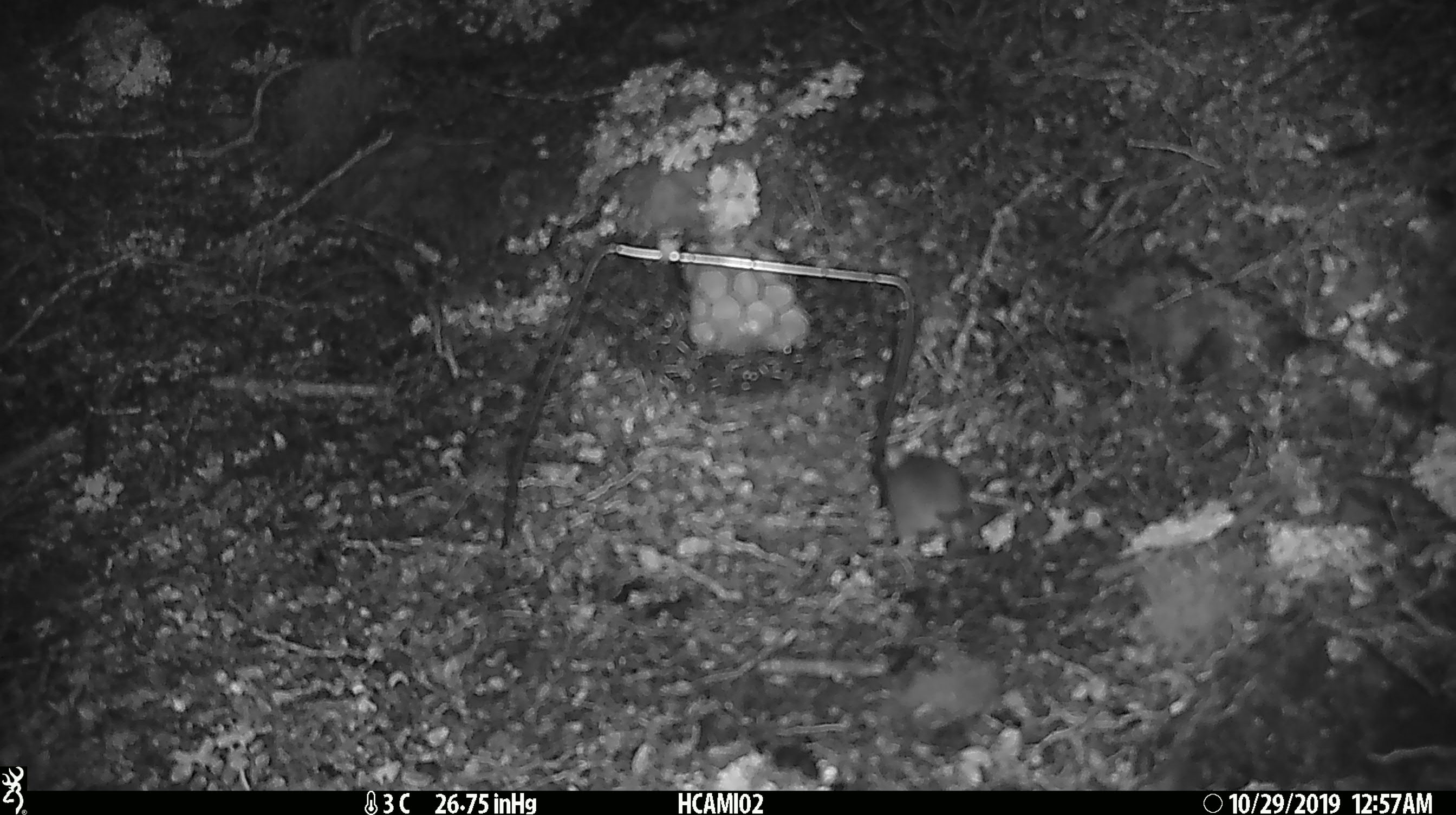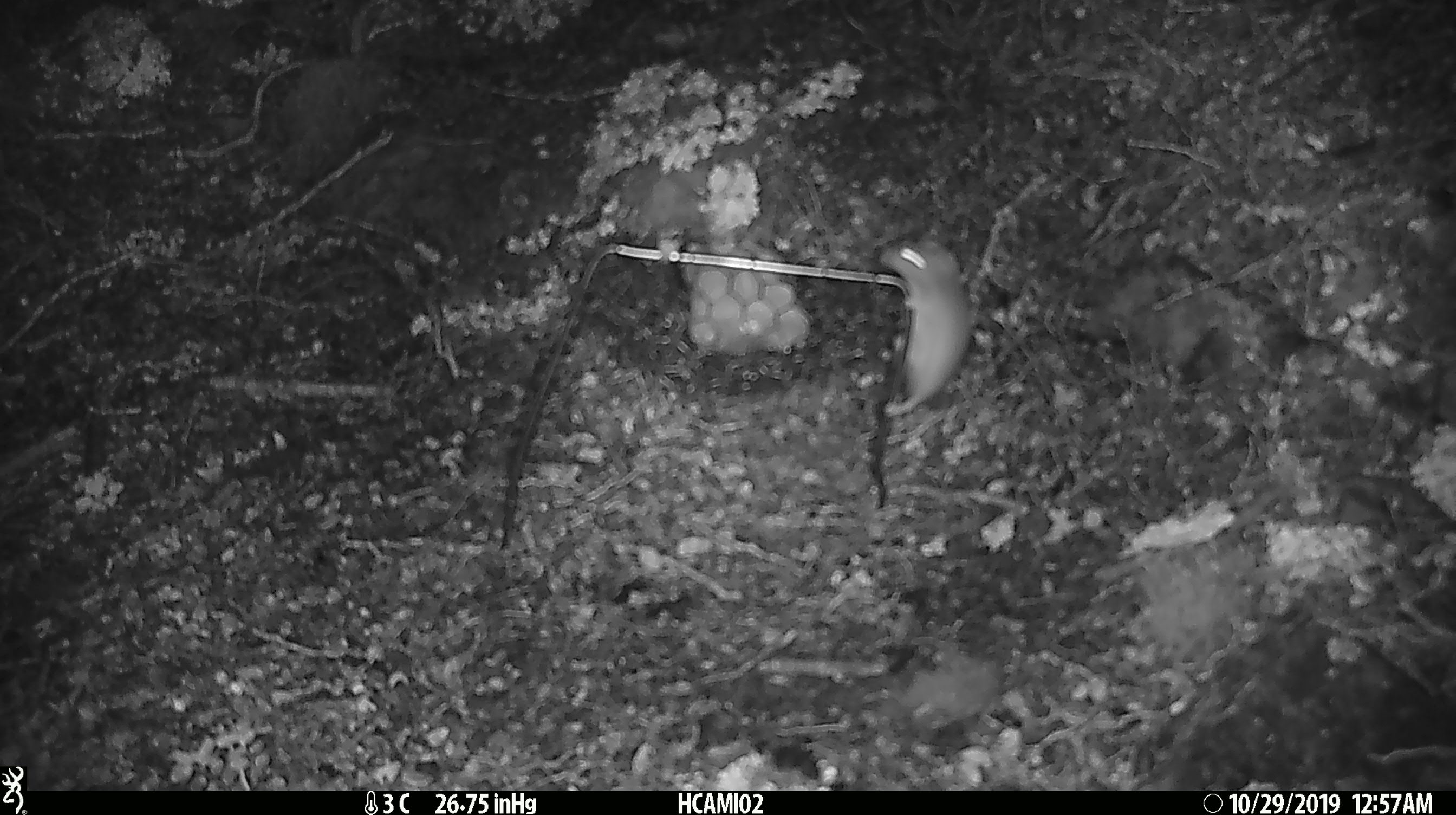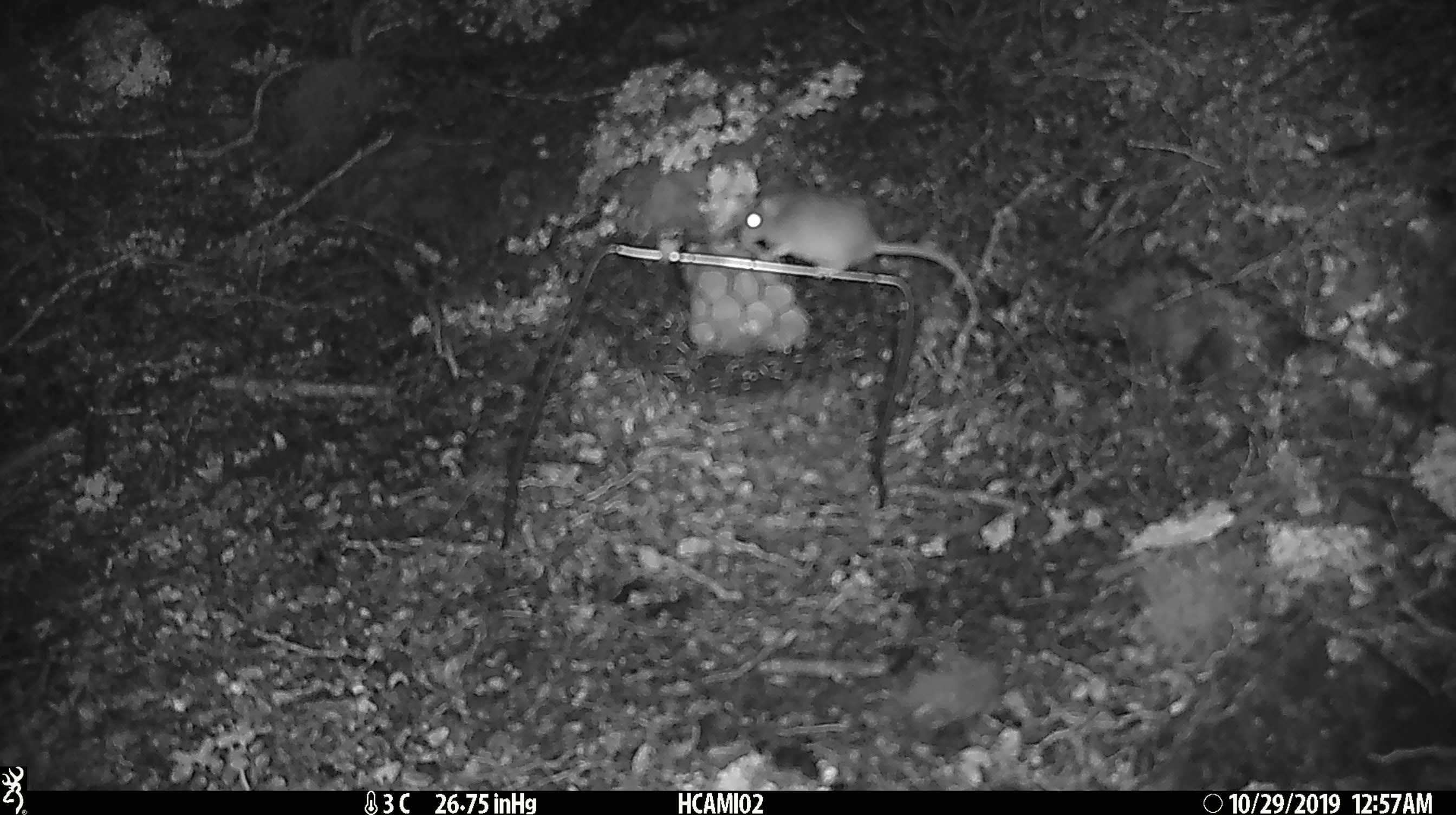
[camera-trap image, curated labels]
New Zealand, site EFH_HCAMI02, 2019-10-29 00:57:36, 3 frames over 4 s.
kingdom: Animalia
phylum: Chordata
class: Mammalia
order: Rodentia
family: Muridae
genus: Mus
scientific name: Mus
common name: mouse